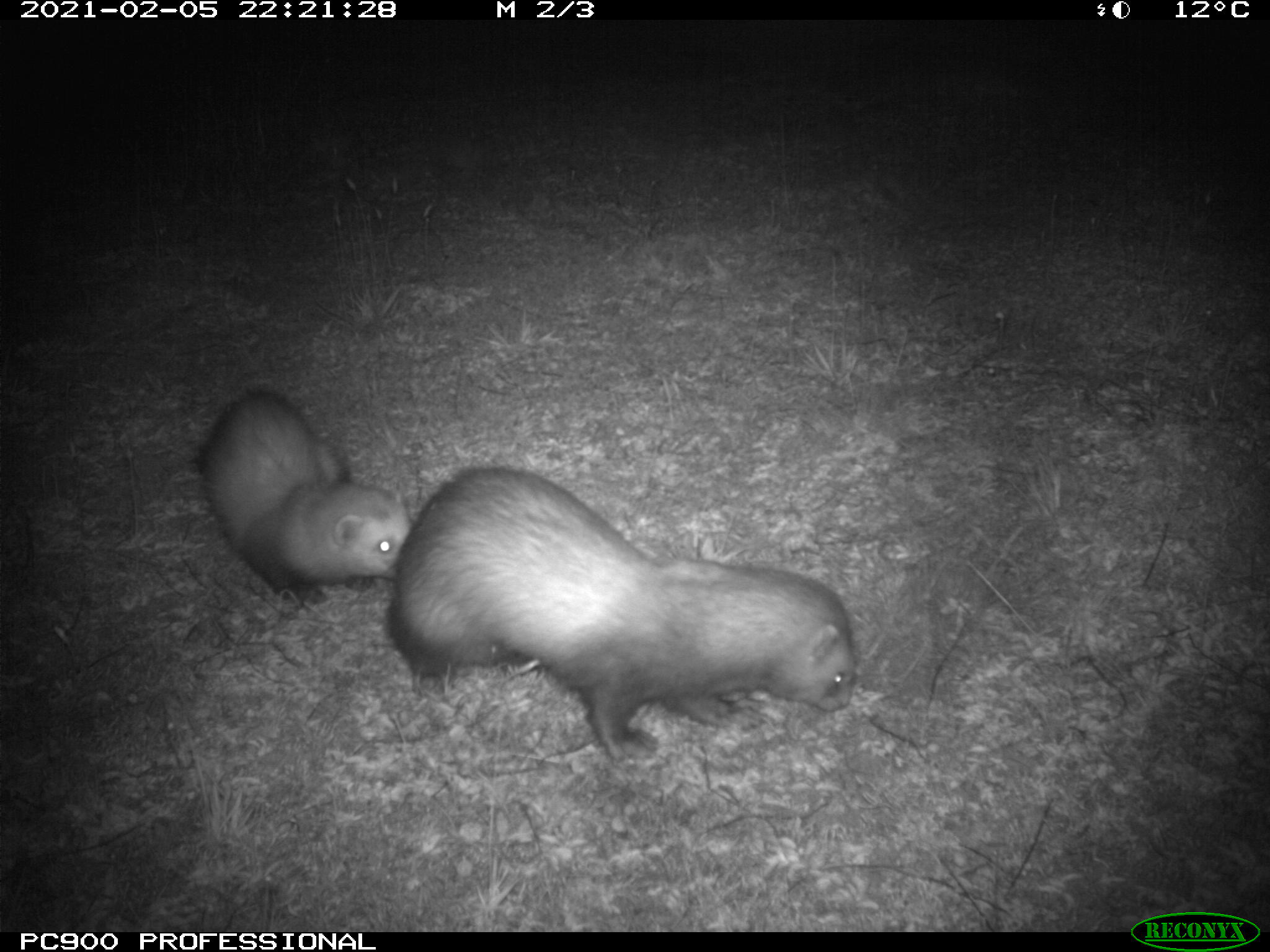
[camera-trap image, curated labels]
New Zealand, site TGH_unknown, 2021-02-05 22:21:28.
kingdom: Animalia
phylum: Chordata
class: Mammalia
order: Carnivora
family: Mustelidae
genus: Mustela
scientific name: Mustela furo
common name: ferret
Ferret (Mustela furo).